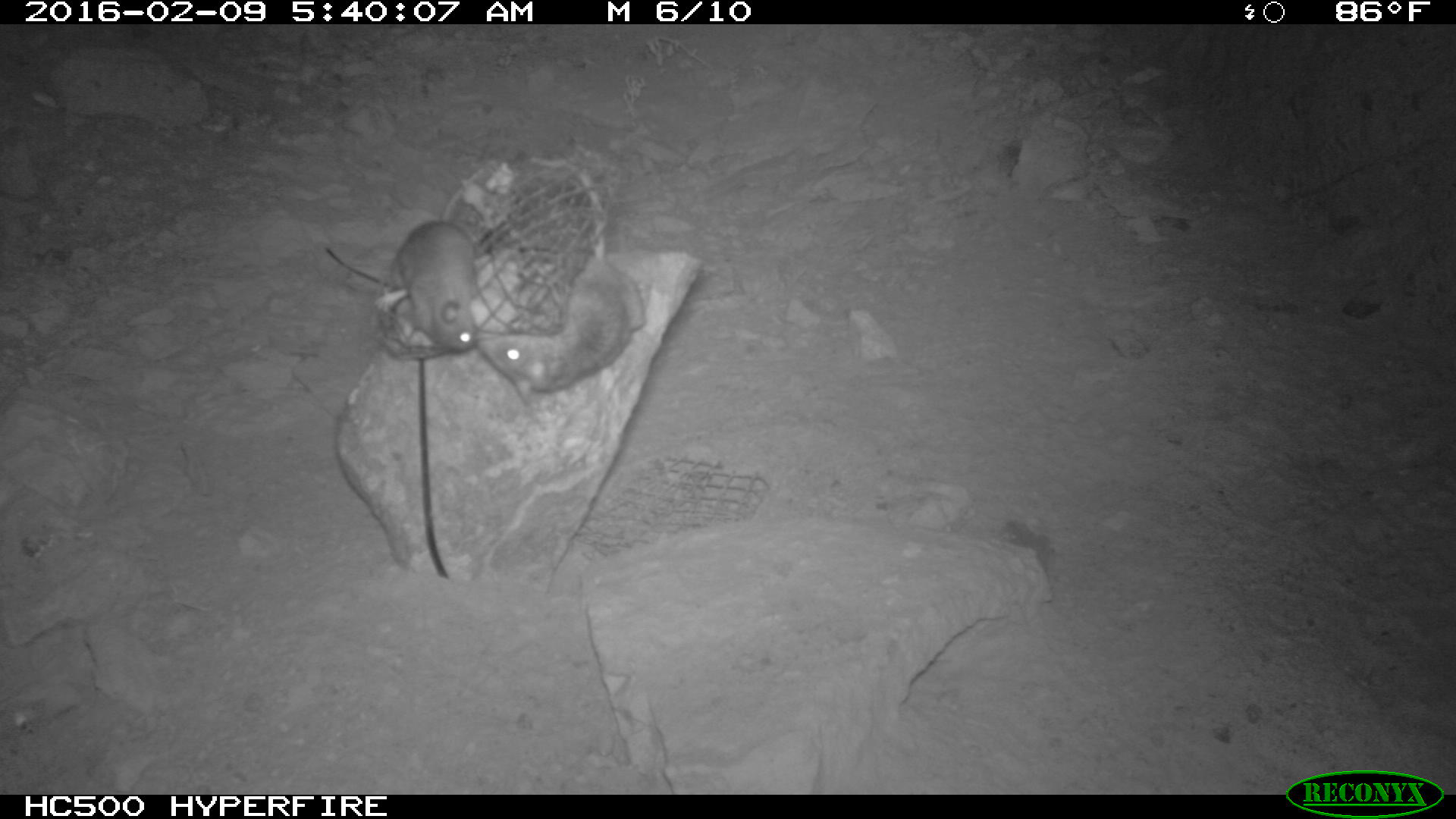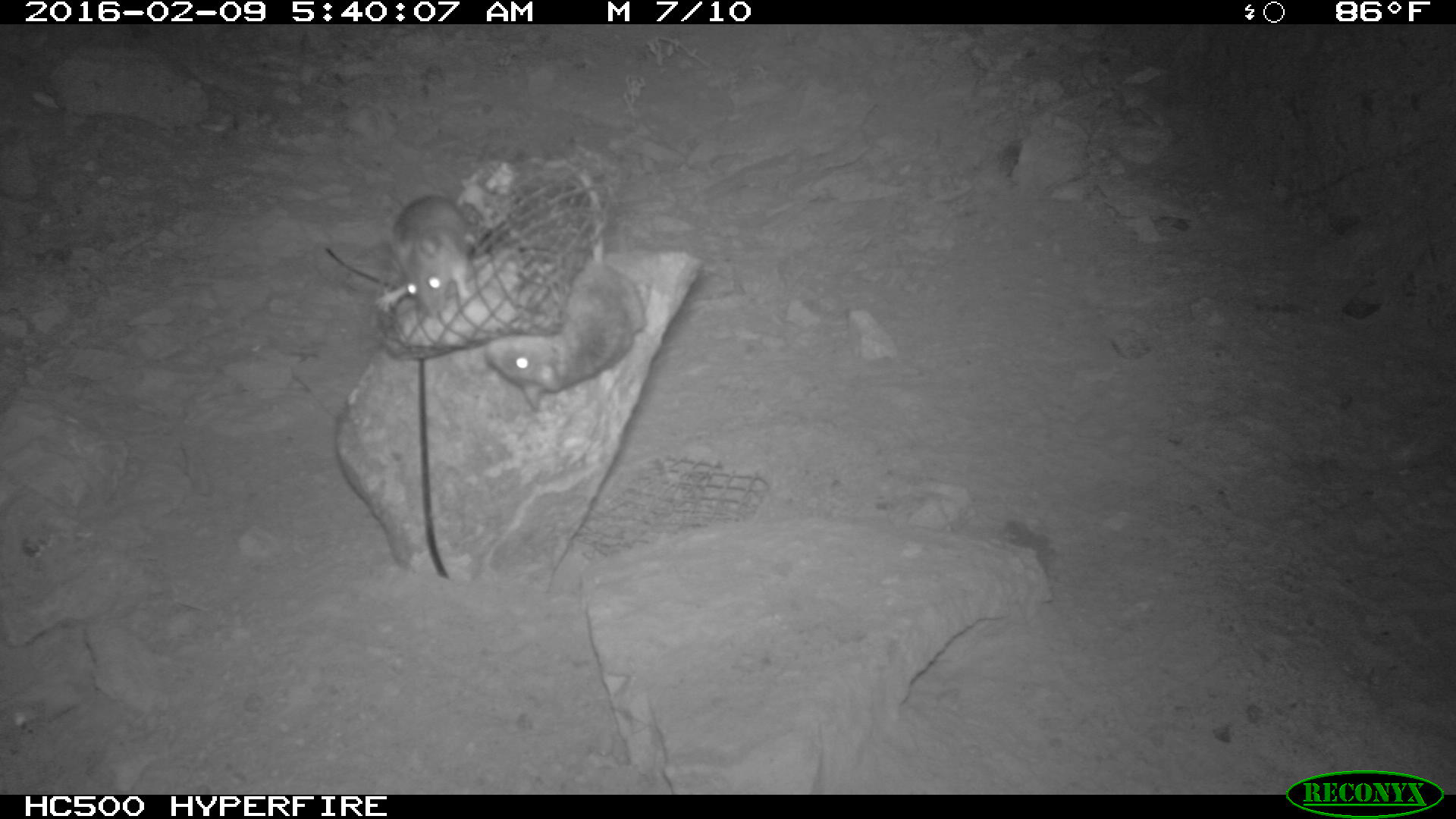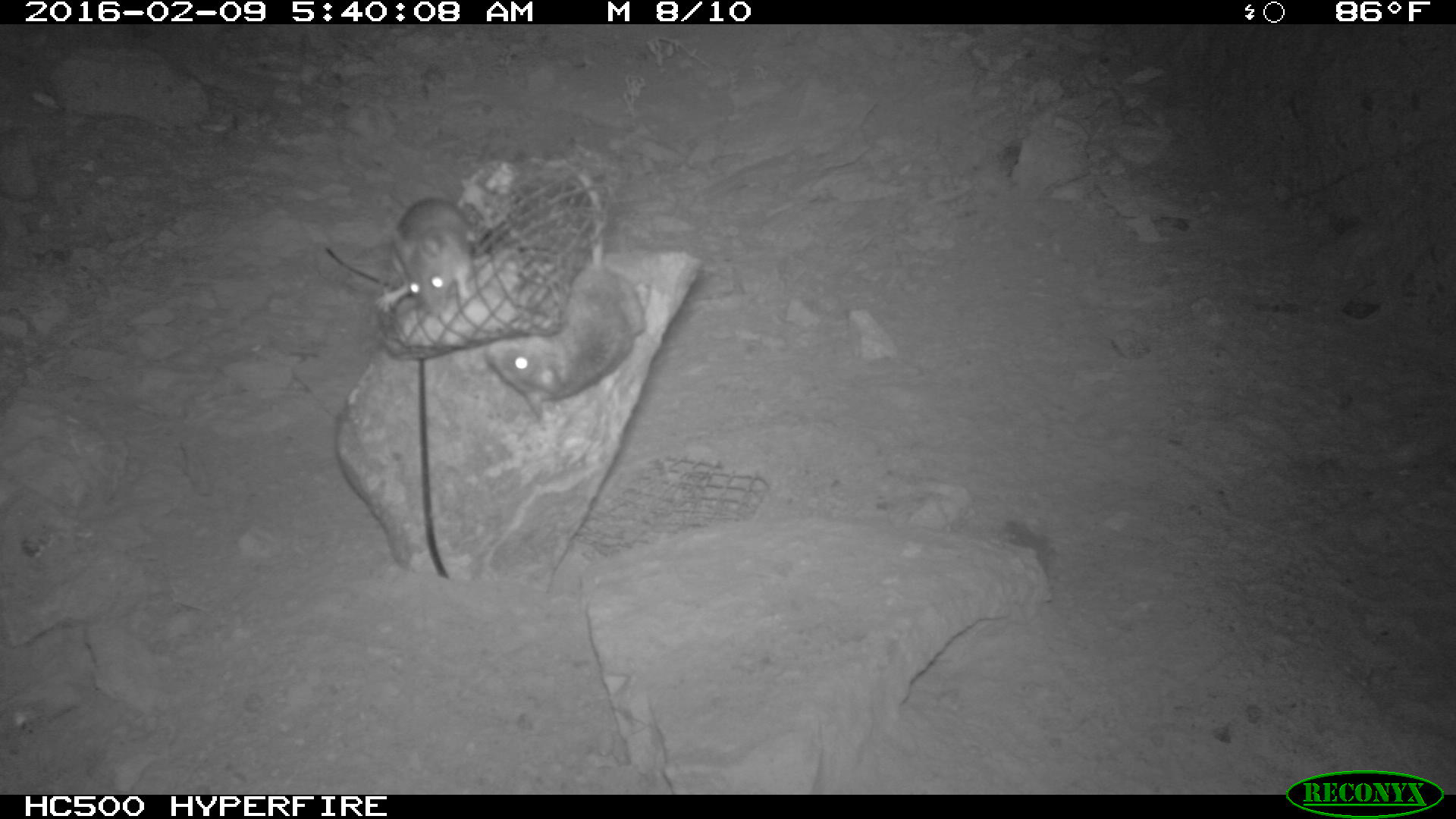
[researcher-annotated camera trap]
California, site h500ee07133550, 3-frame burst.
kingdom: Animalia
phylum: Chordata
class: Mammalia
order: Rodentia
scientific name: Rodentia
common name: rodent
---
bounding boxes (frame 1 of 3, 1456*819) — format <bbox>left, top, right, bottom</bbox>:
rodent: <bbox>475, 256, 635, 405</bbox>; <bbox>385, 220, 482, 352</bbox>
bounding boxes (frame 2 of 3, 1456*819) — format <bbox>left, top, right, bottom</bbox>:
rodent: <bbox>483, 162, 644, 410</bbox>; <bbox>388, 195, 473, 315</bbox>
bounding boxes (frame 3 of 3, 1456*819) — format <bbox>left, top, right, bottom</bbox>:
rodent: <bbox>482, 162, 648, 417</bbox>; <bbox>396, 193, 470, 312</bbox>